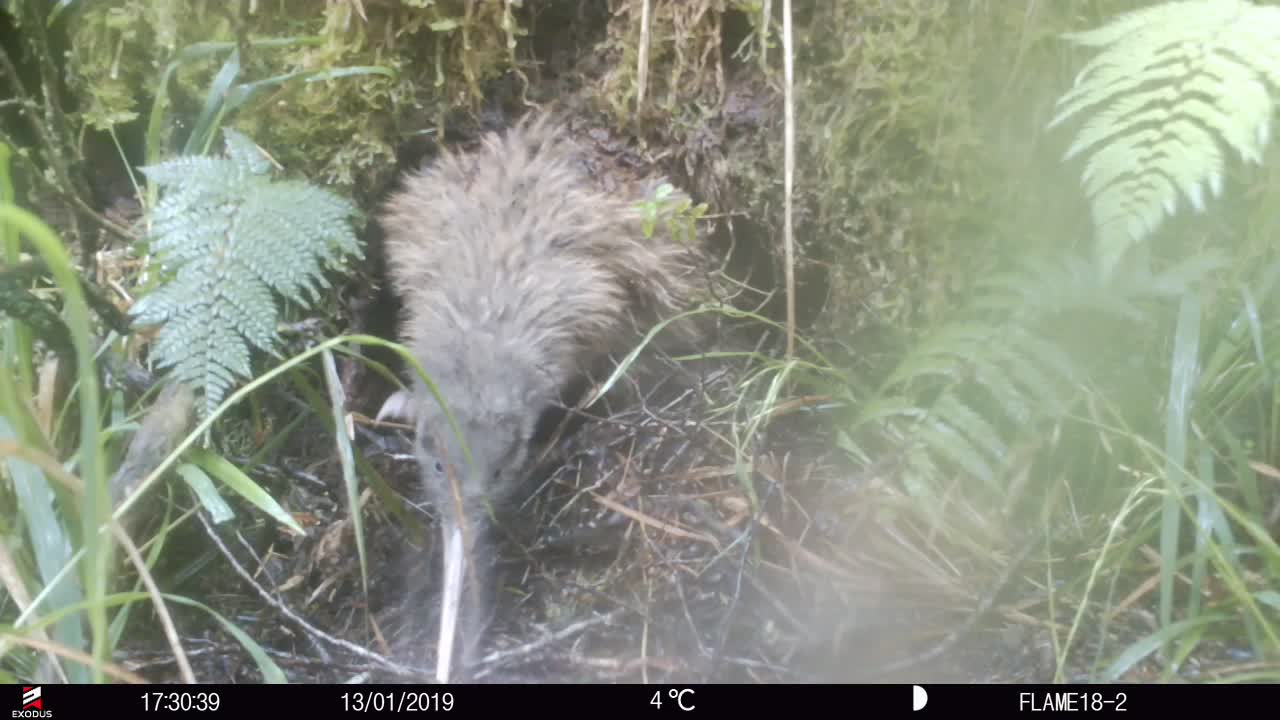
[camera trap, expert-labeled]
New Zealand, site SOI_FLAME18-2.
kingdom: Animalia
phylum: Chordata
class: Aves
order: Apterygiformes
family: Apterygidae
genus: Apteryx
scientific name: Apteryx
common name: kiwi